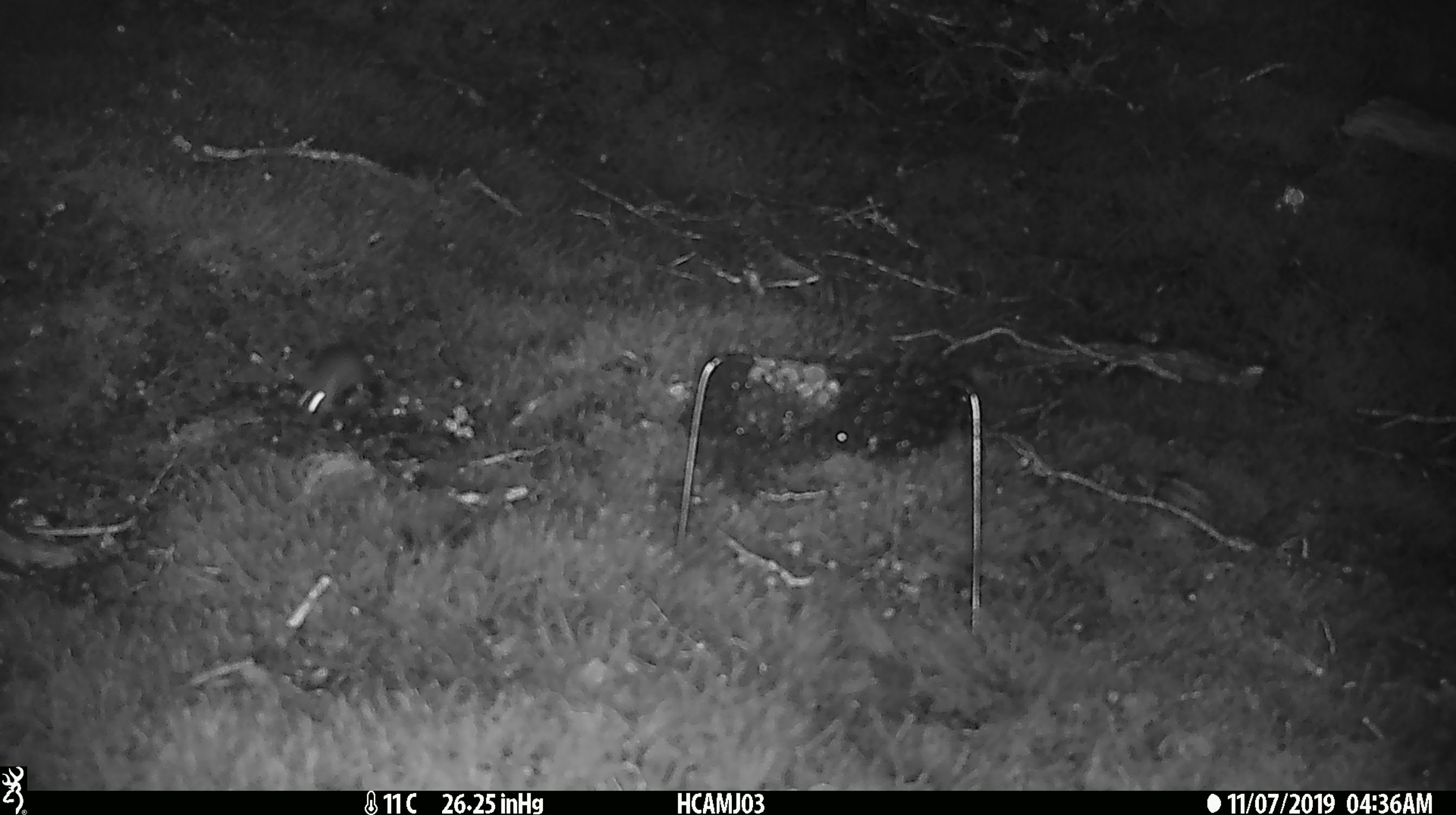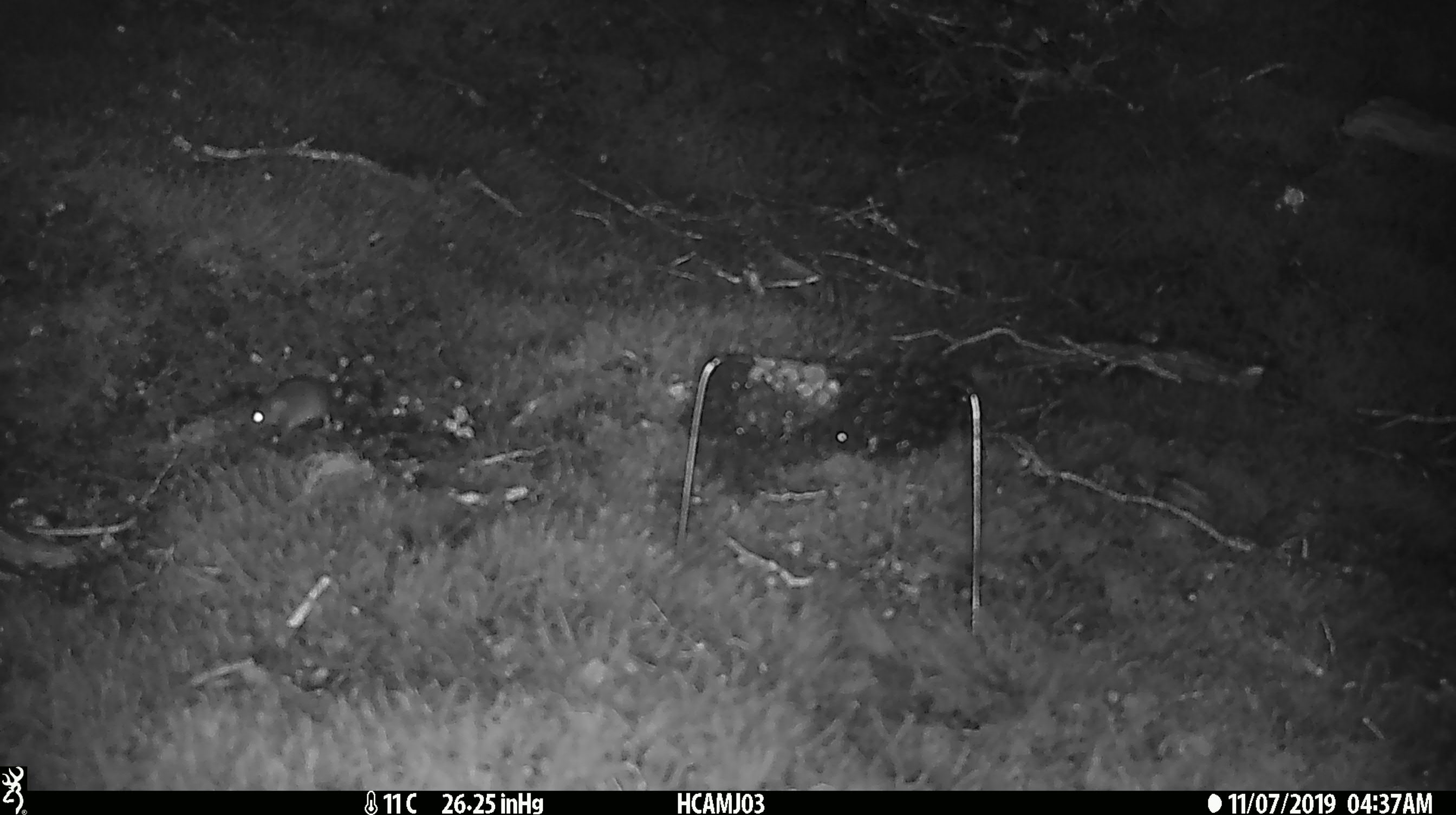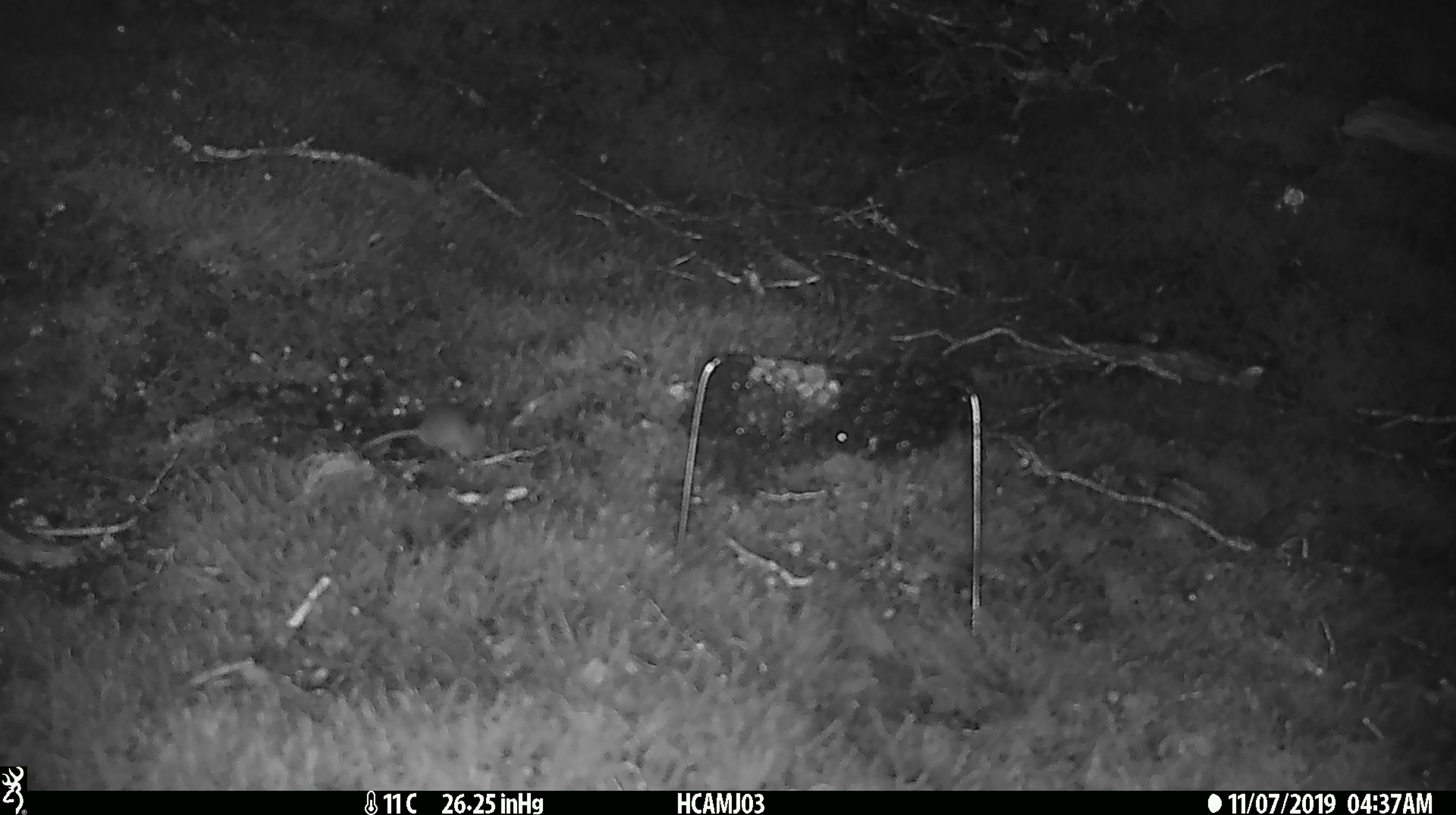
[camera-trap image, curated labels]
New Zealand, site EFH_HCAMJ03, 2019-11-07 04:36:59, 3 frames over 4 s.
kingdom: Animalia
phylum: Chordata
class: Mammalia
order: Rodentia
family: Muridae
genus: Mus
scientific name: Mus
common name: mouse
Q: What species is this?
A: Mouse (Mus).